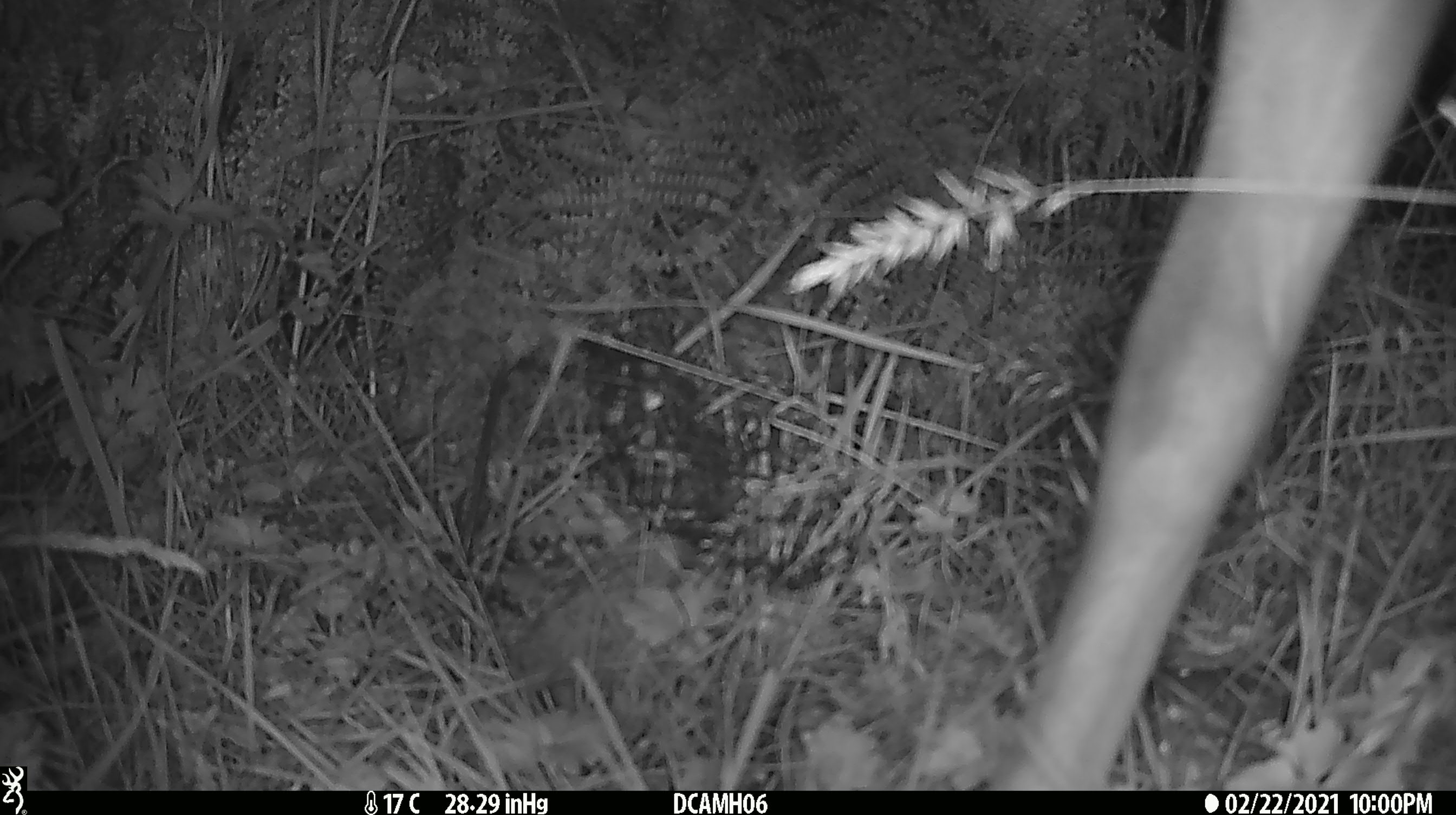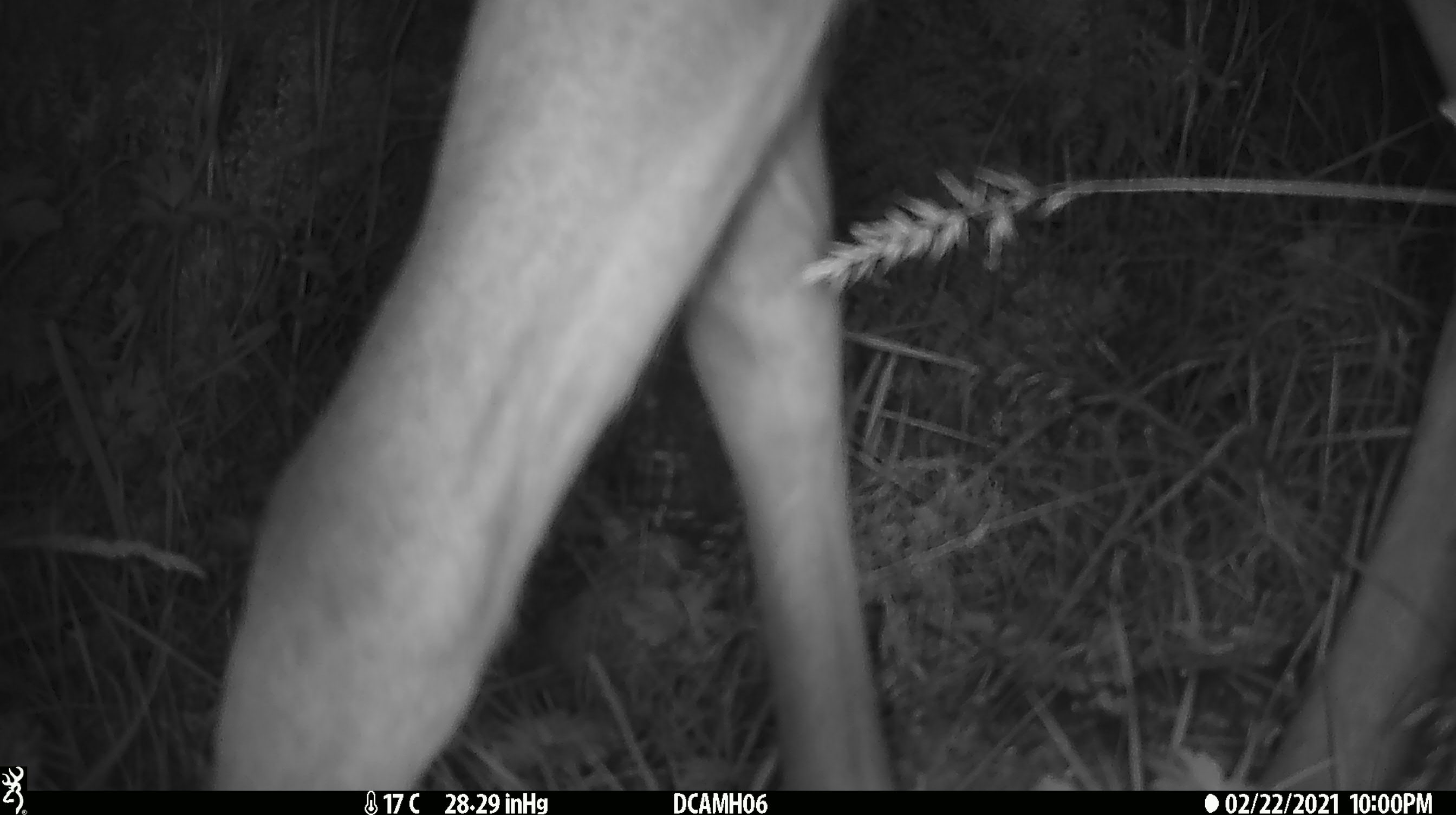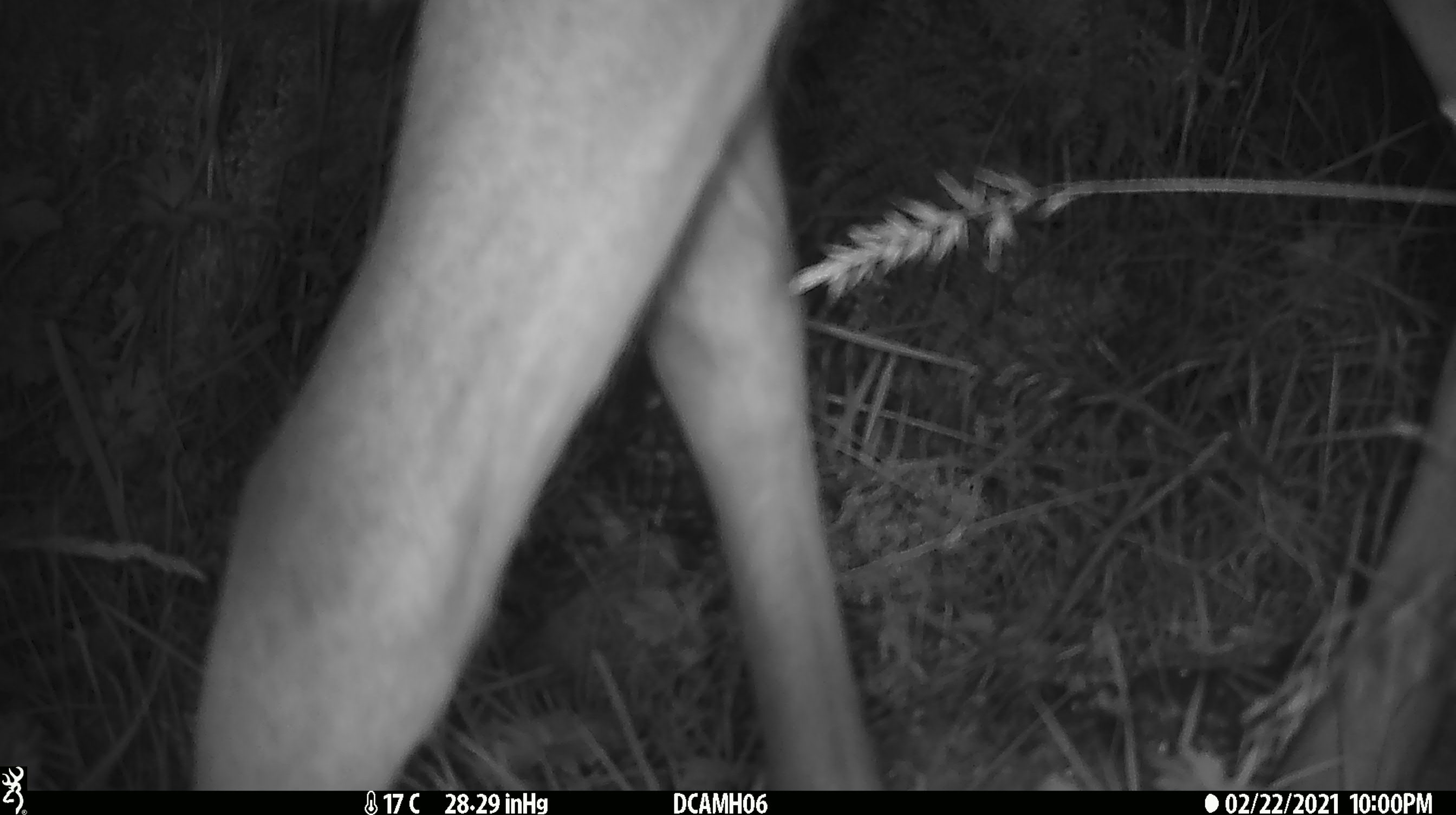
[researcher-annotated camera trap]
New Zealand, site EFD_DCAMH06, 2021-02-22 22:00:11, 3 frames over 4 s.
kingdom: Animalia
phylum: Chordata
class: Mammalia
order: Artiodactyla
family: Cervidae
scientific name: Cervidae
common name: deer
Deer (Cervidae).